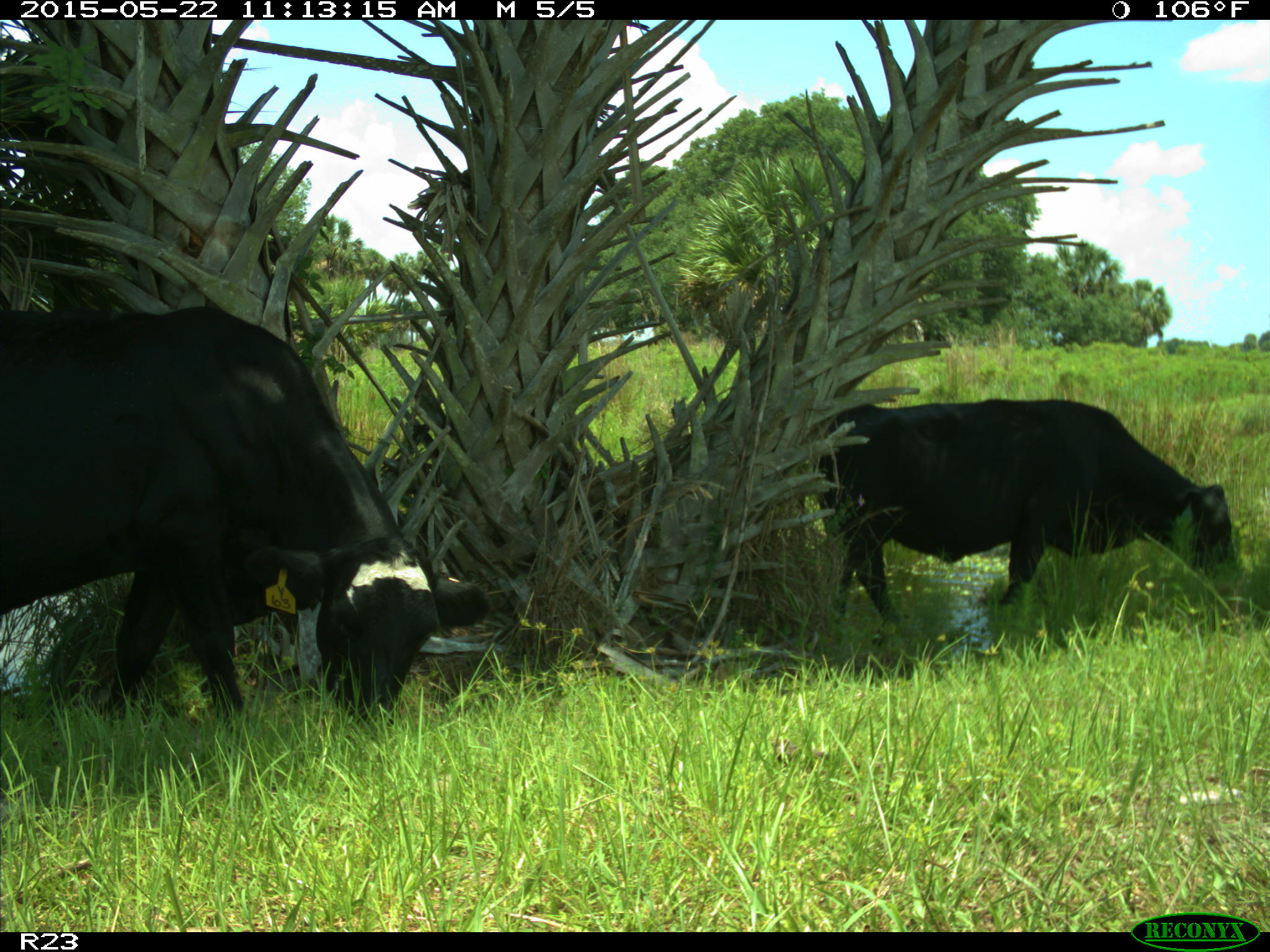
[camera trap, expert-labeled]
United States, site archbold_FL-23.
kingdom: Animalia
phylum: Chordata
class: Mammalia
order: Artiodactyla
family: Bovidae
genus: Bos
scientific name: Bos taurus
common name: domestic cow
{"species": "Bos taurus (domestic cow)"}